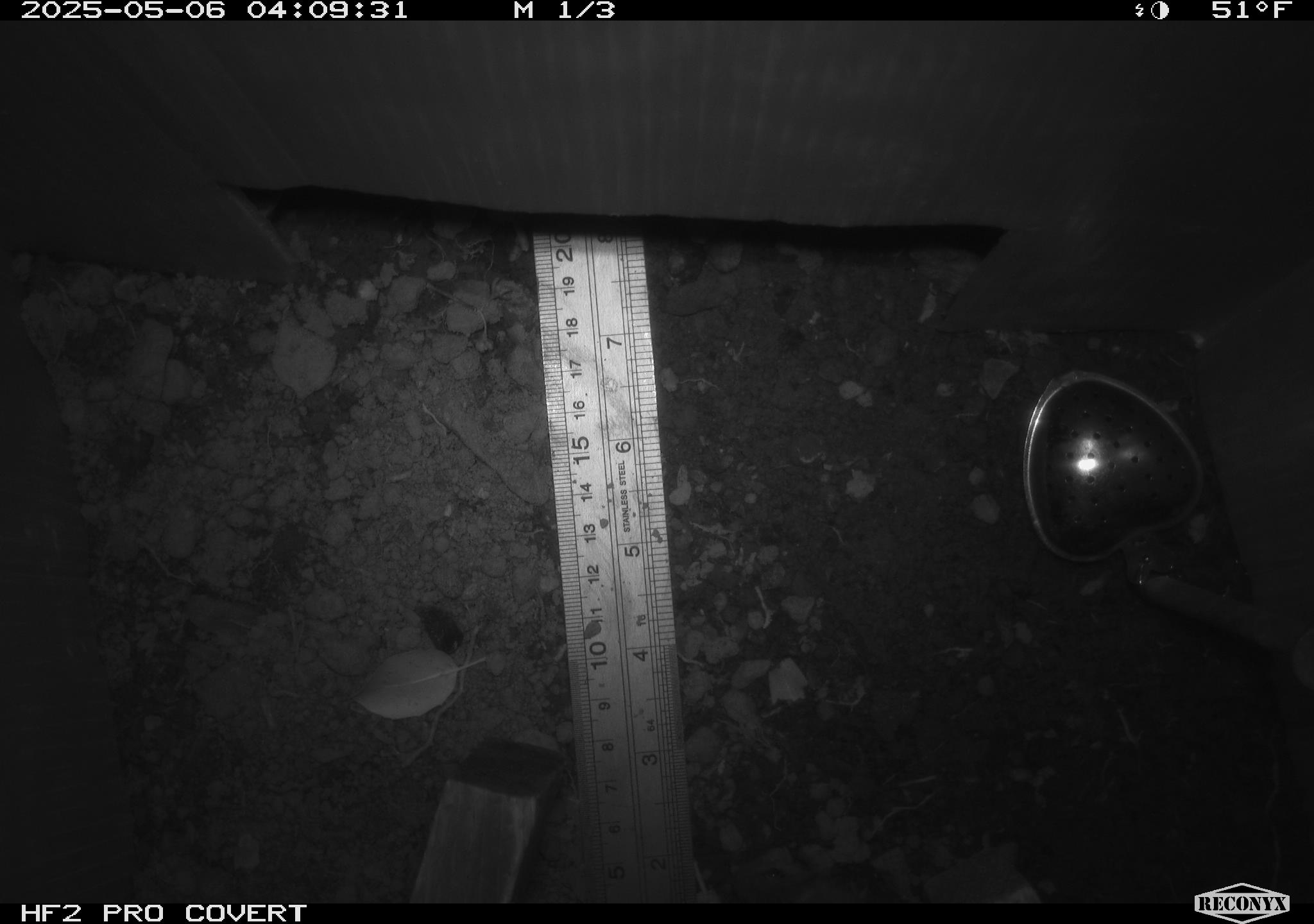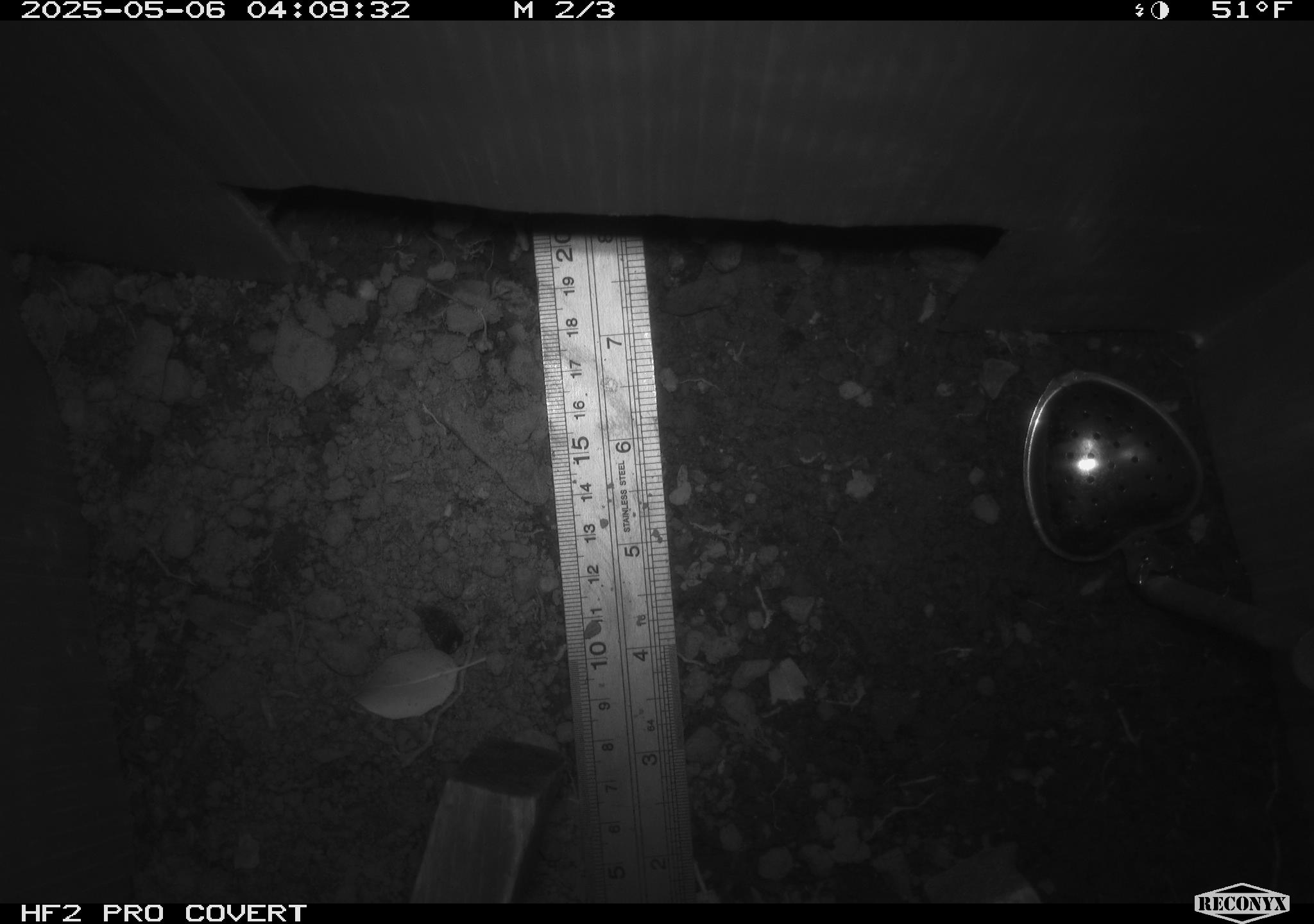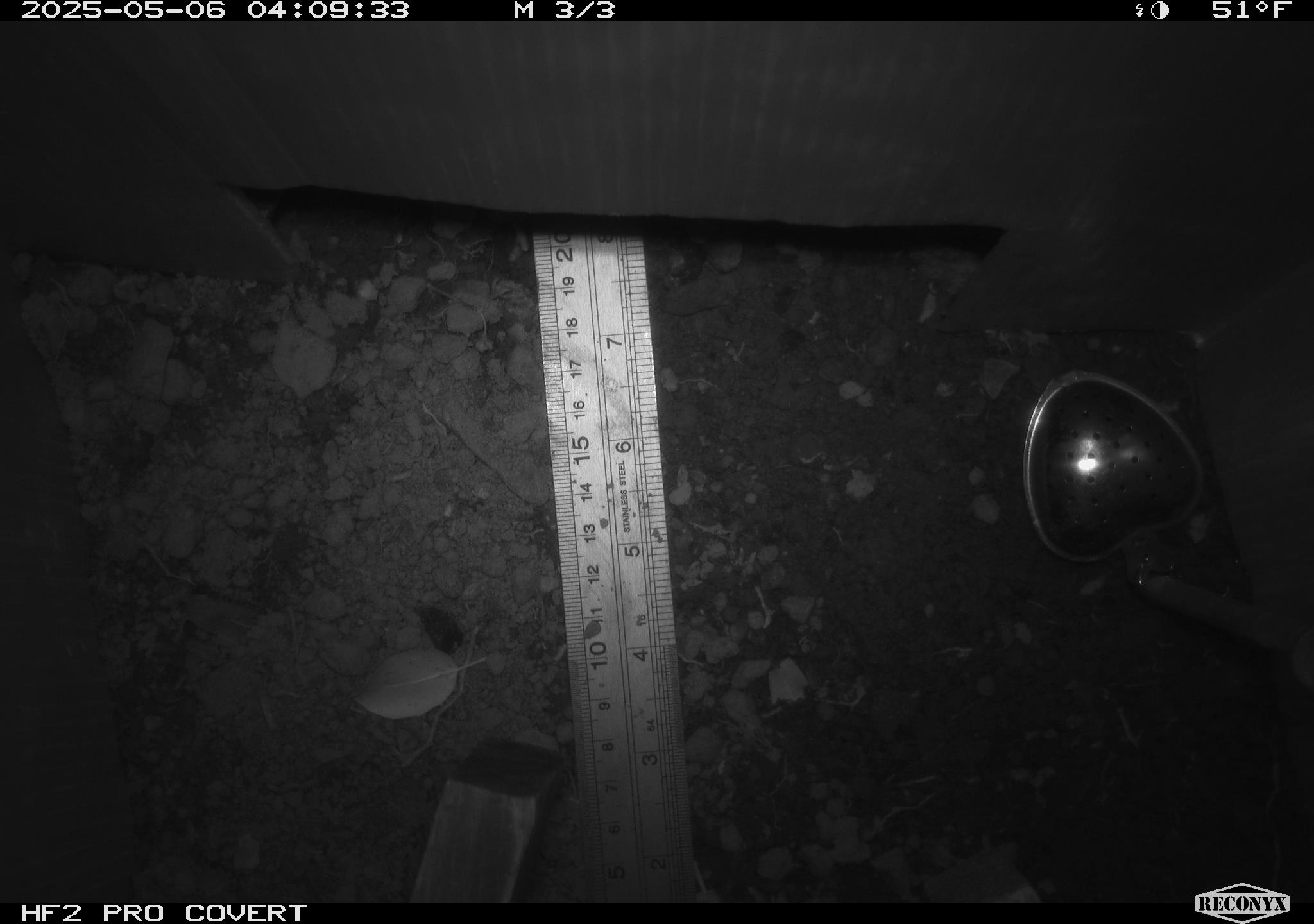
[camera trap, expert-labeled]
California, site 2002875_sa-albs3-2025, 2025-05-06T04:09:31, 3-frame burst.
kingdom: Animalia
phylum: Chordata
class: Mammalia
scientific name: Mammalia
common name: small mammal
Small mammal (Mammalia).